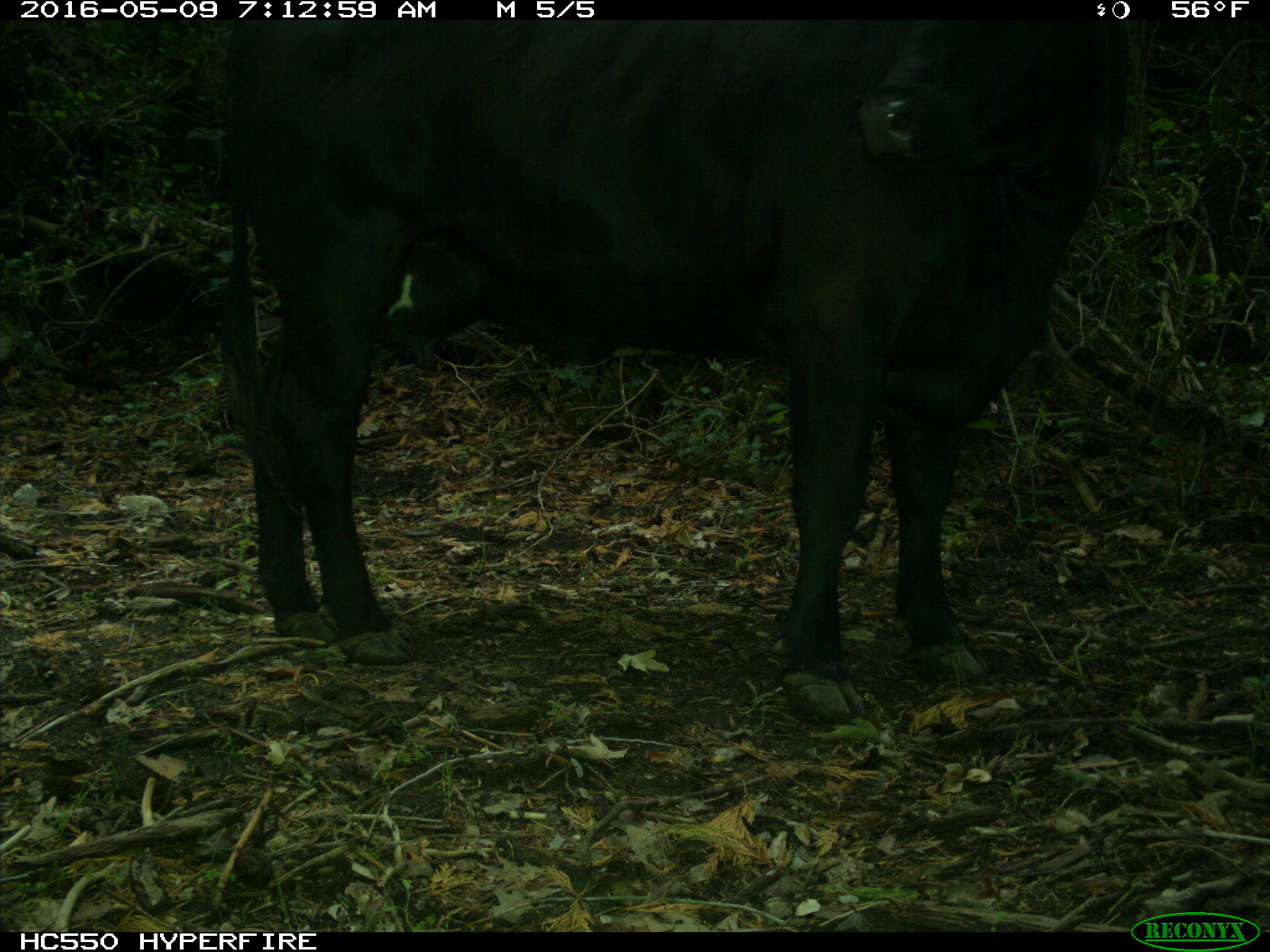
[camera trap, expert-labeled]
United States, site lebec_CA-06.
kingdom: Animalia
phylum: Chordata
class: Mammalia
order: Artiodactyla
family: Bovidae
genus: Bos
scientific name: Bos taurus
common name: domestic cow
Bos taurus (domestic cow).